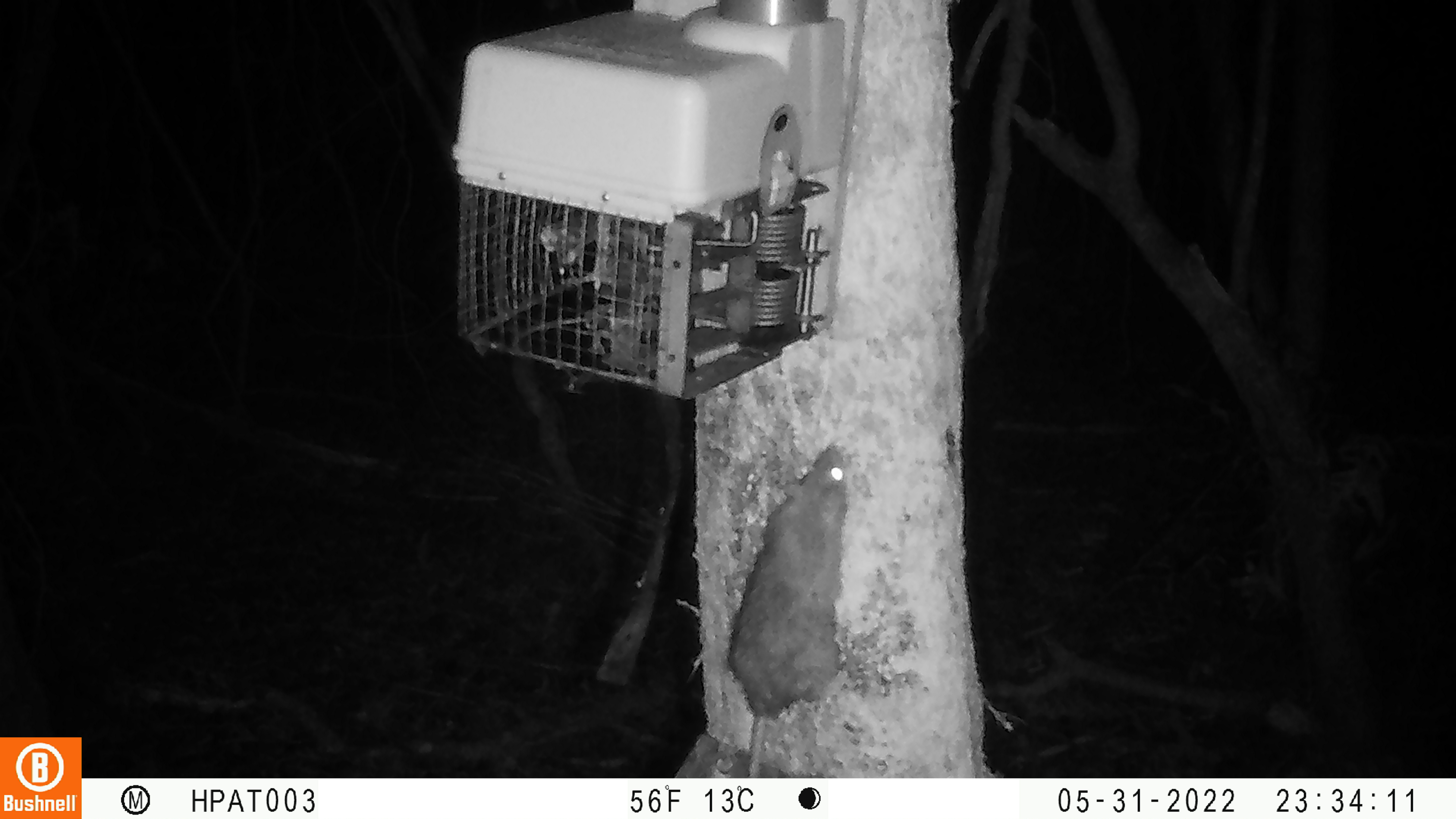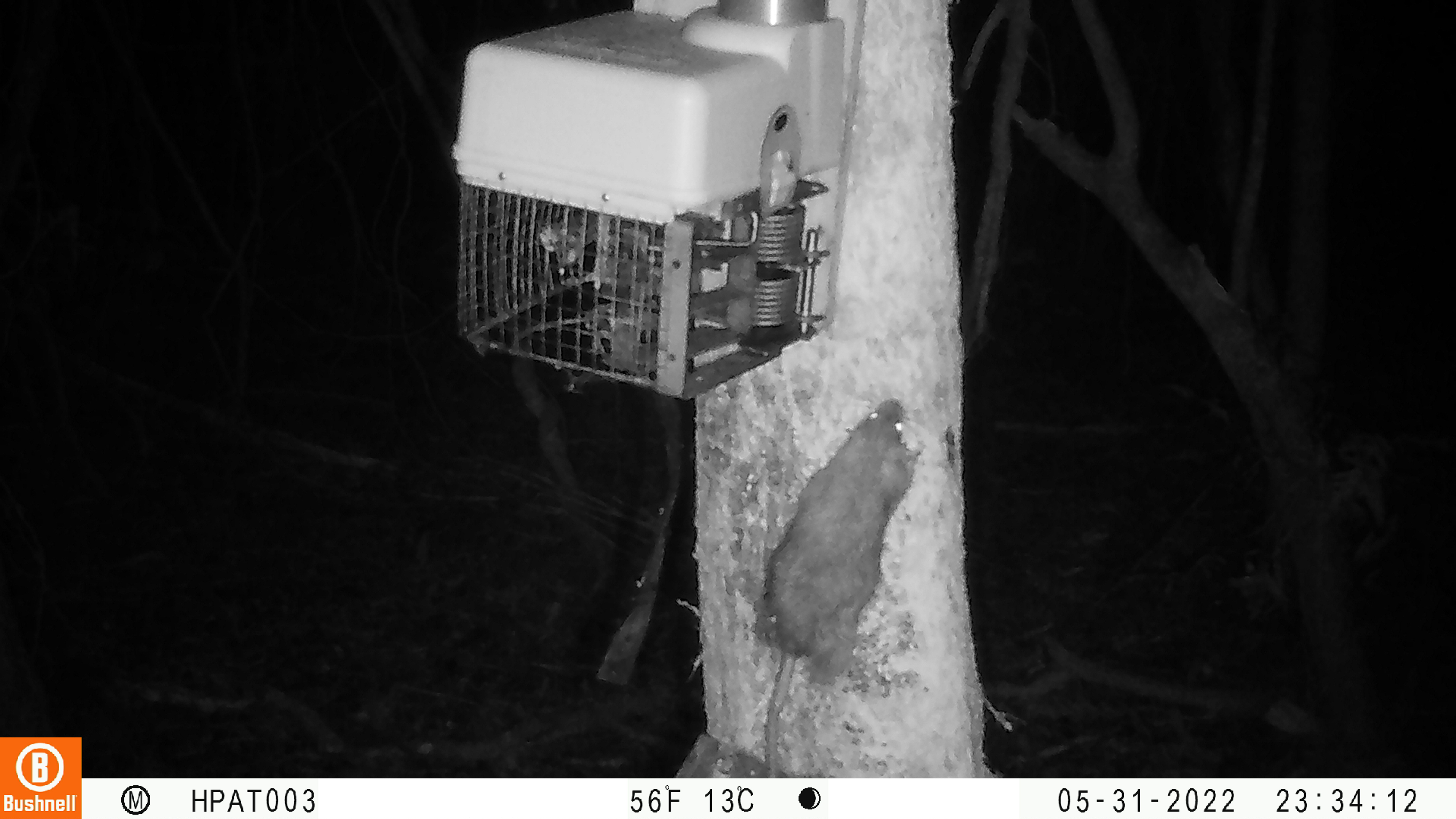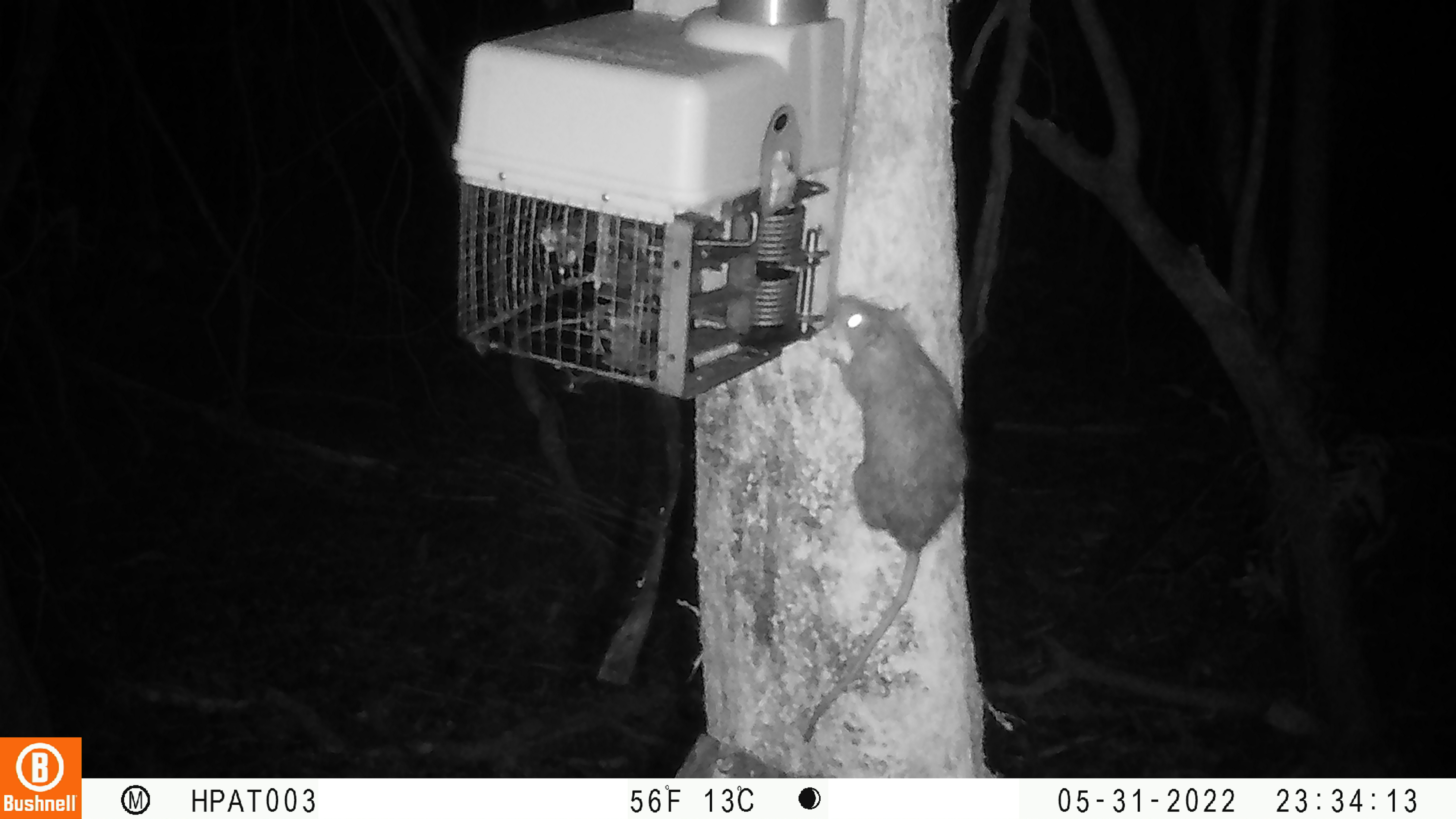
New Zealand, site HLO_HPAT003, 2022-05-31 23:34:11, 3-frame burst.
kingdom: Animalia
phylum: Chordata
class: Mammalia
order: Rodentia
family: Muridae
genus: Rattus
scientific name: Rattus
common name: rat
Rat (Rattus).